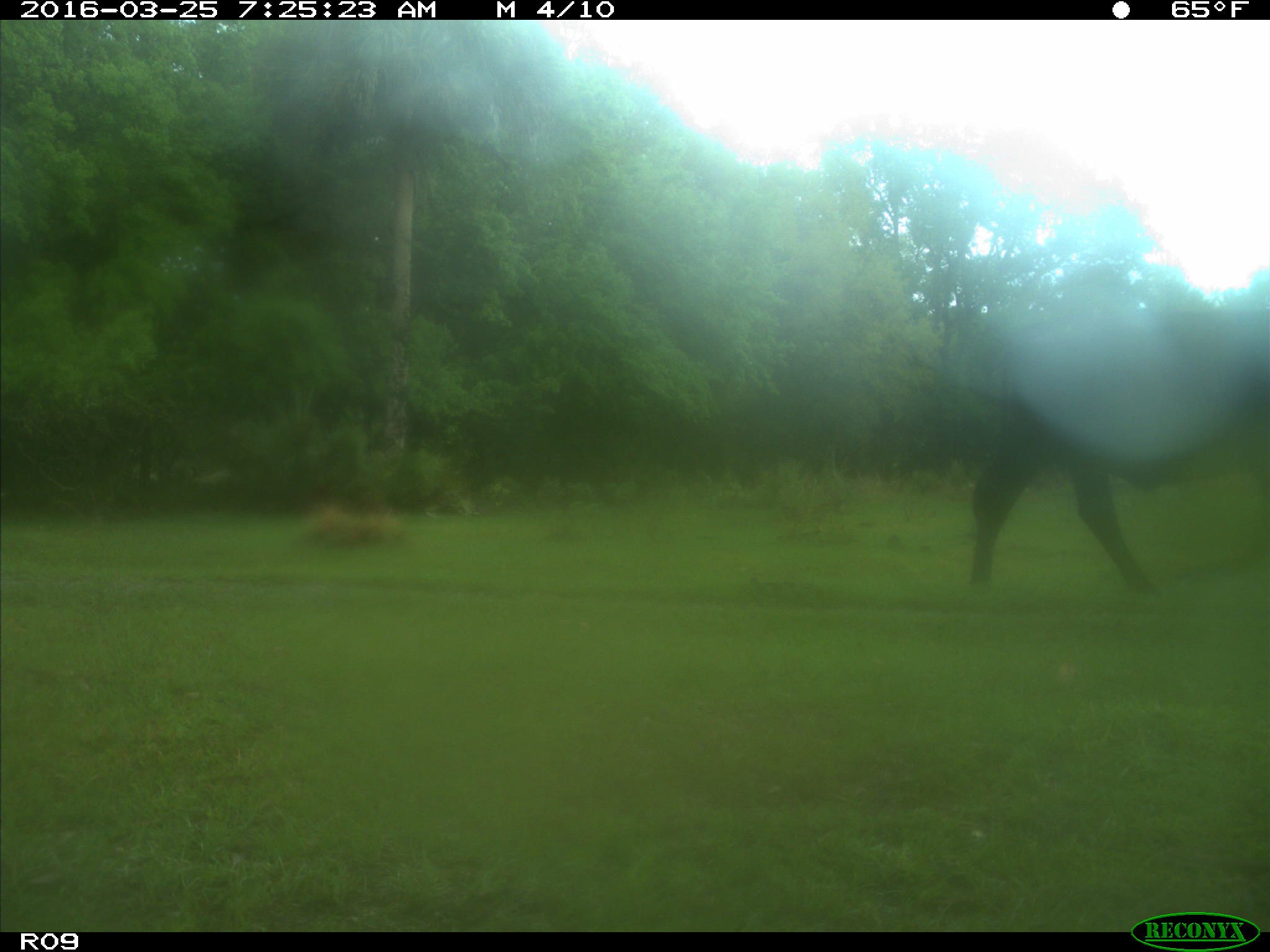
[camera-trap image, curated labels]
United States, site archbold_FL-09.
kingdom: Animalia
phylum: Chordata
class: Mammalia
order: Artiodactyla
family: Bovidae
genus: Bos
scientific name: Bos taurus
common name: domestic cow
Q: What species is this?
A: Bos taurus (domestic cow).